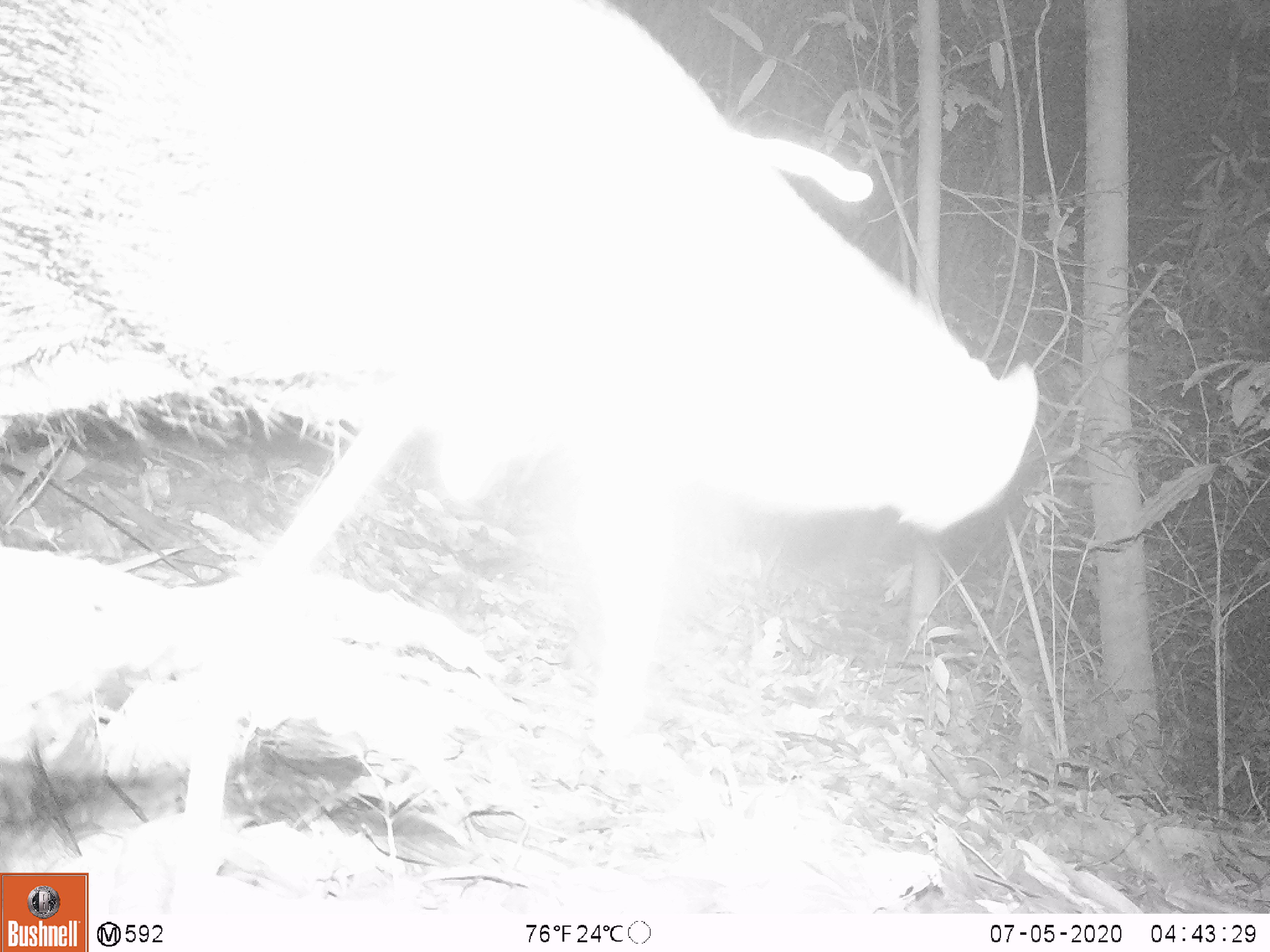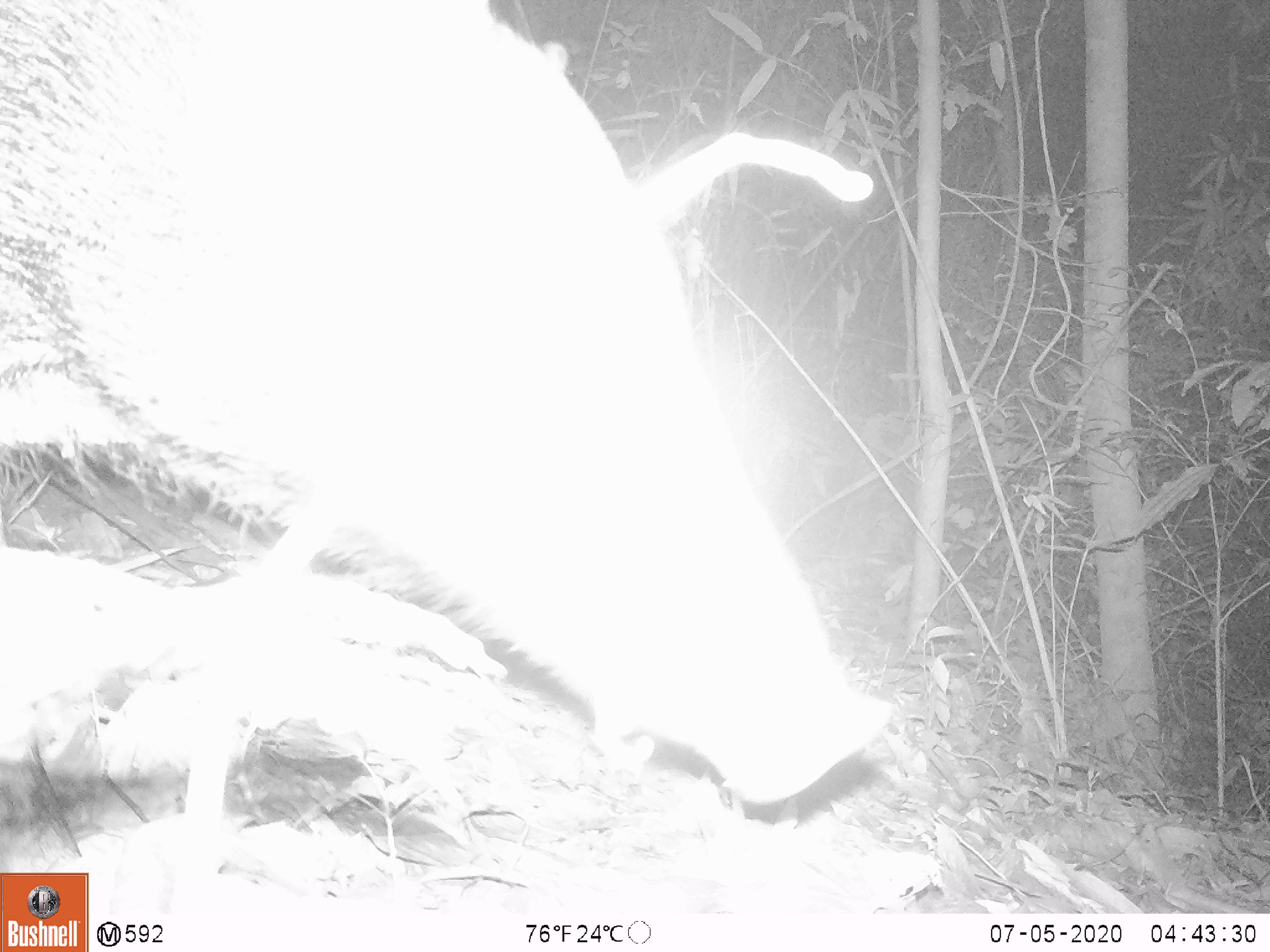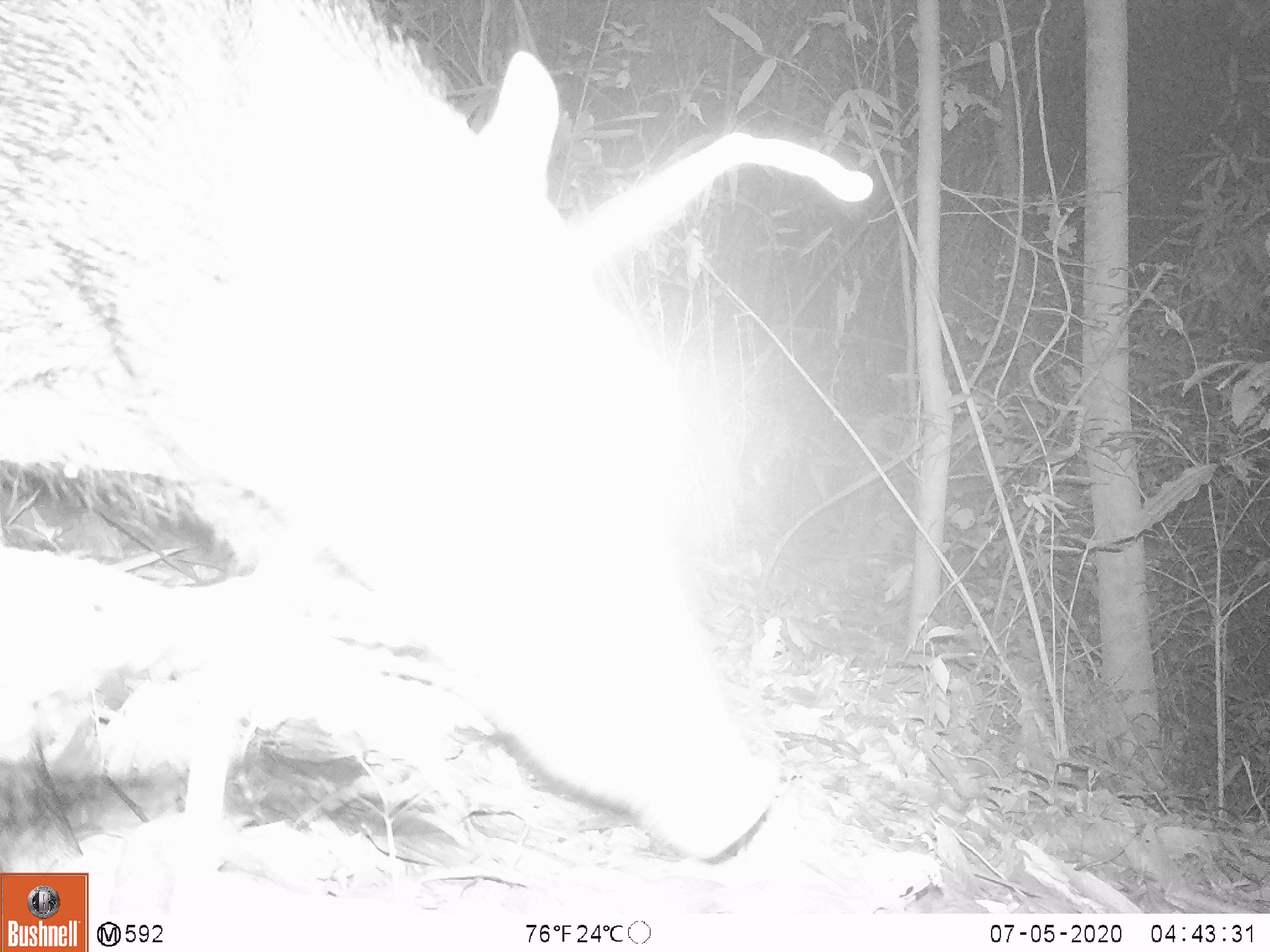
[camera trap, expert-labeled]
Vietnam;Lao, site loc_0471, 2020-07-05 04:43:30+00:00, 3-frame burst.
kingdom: Animalia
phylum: Chordata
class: Mammalia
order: Artiodactyla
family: Suidae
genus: Sus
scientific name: Sus scrofa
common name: eurasian wild pig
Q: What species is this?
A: Eurasian wild pig (Sus scrofa).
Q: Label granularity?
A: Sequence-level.